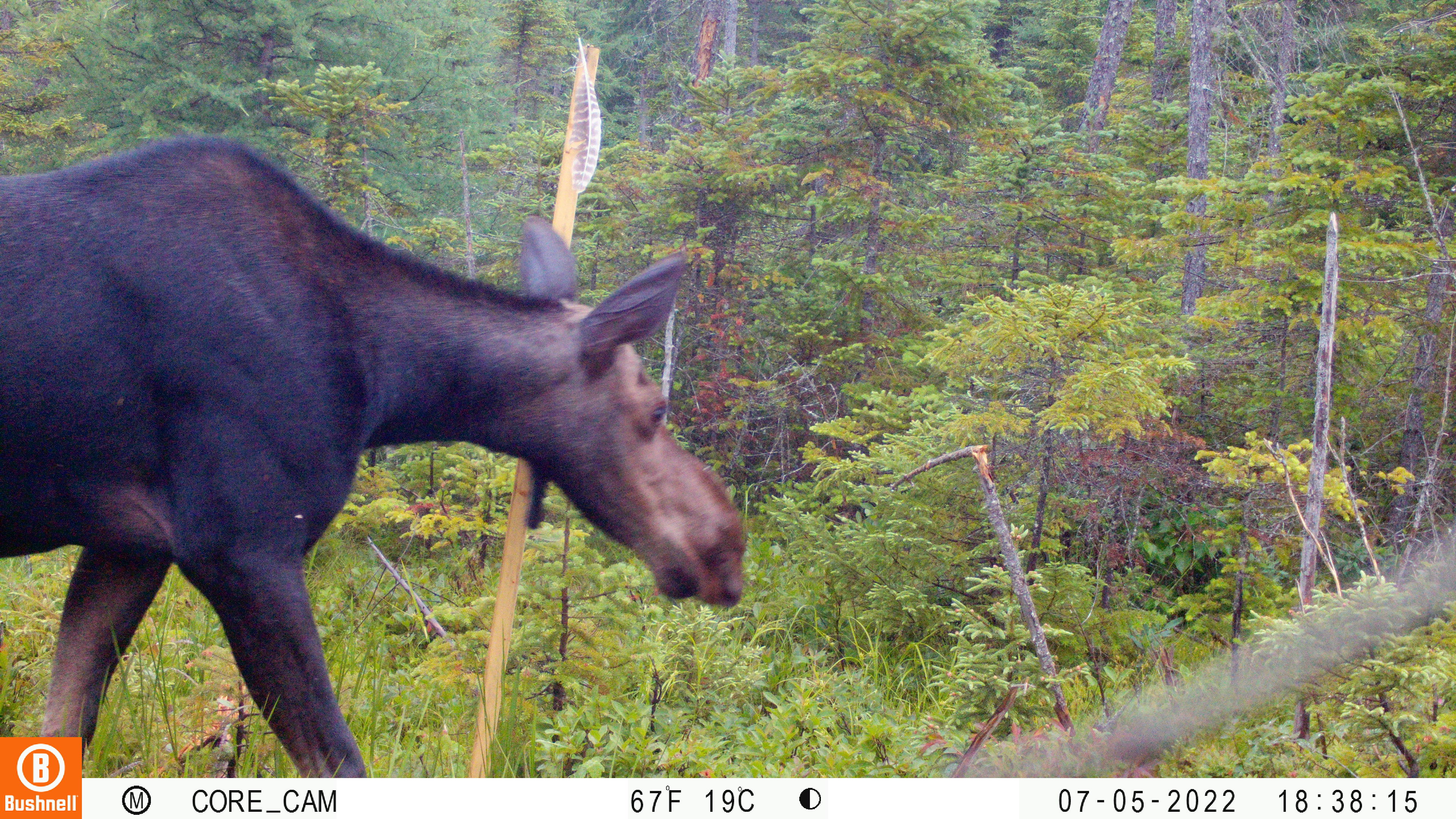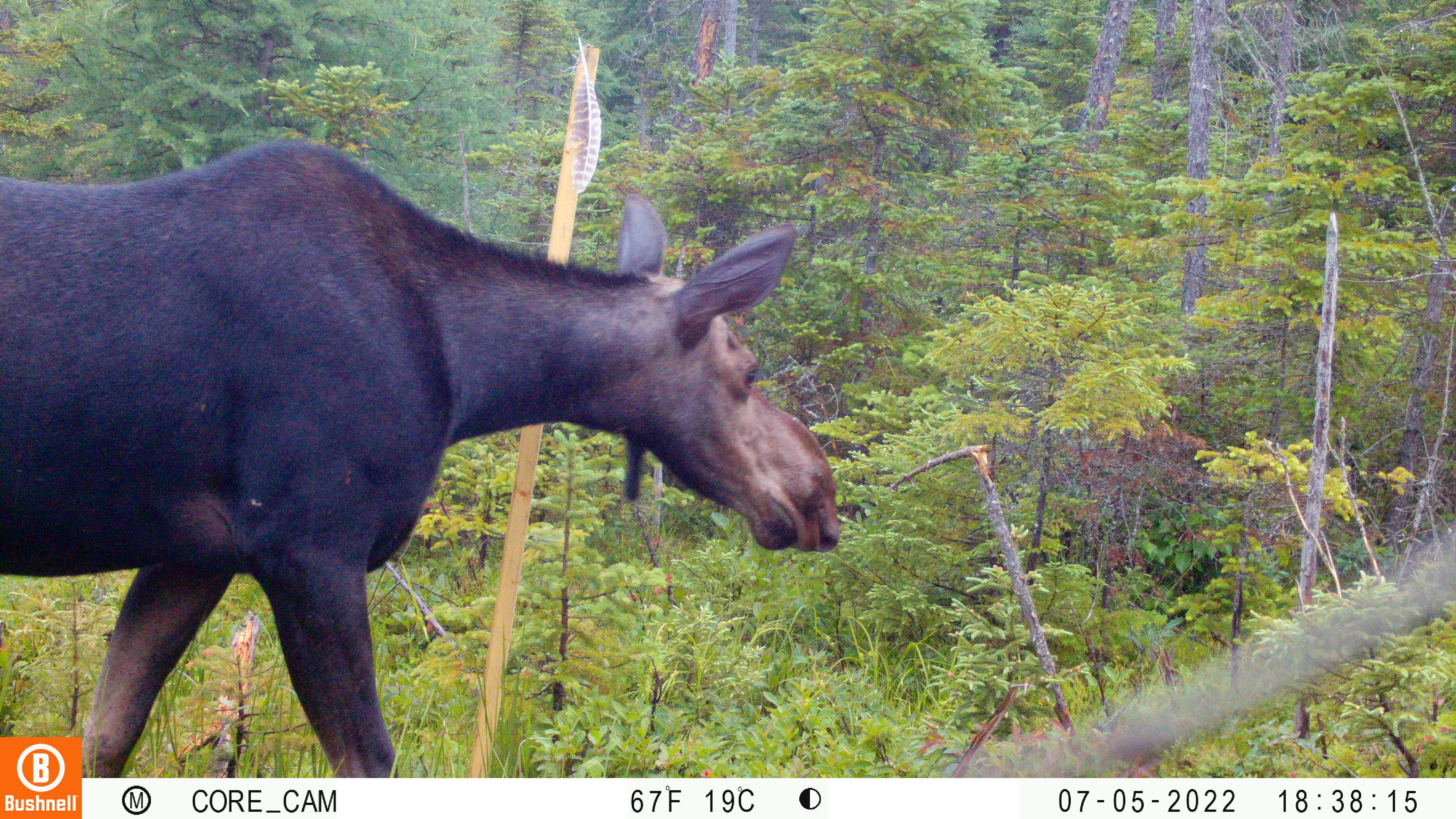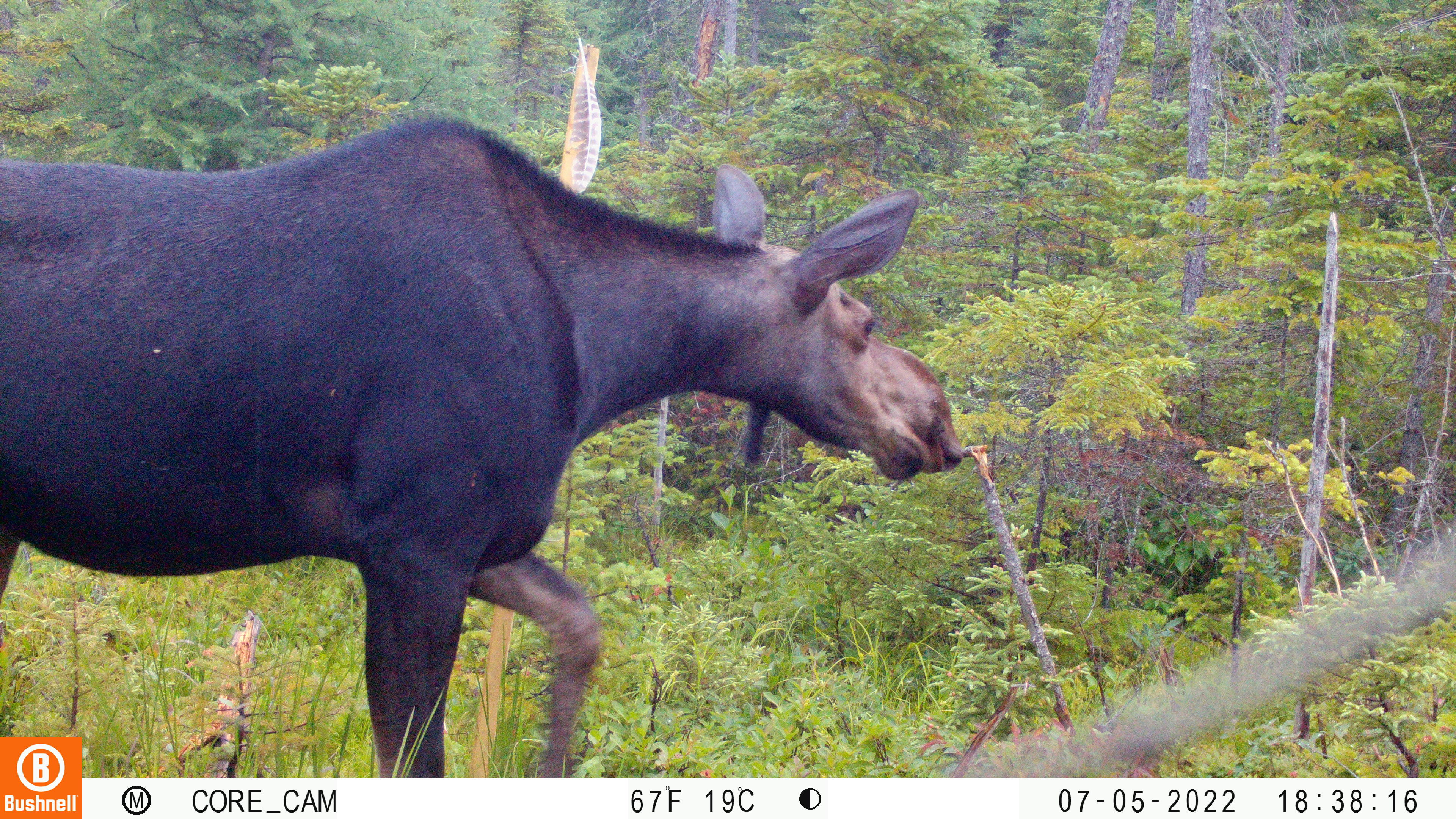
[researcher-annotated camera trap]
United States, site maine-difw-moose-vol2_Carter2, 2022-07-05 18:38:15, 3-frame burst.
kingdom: Animalia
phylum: Chordata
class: Mammalia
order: Artiodactyla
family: Cervidae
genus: Alces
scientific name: Alces alces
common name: moose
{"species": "moose (Alces alces)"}